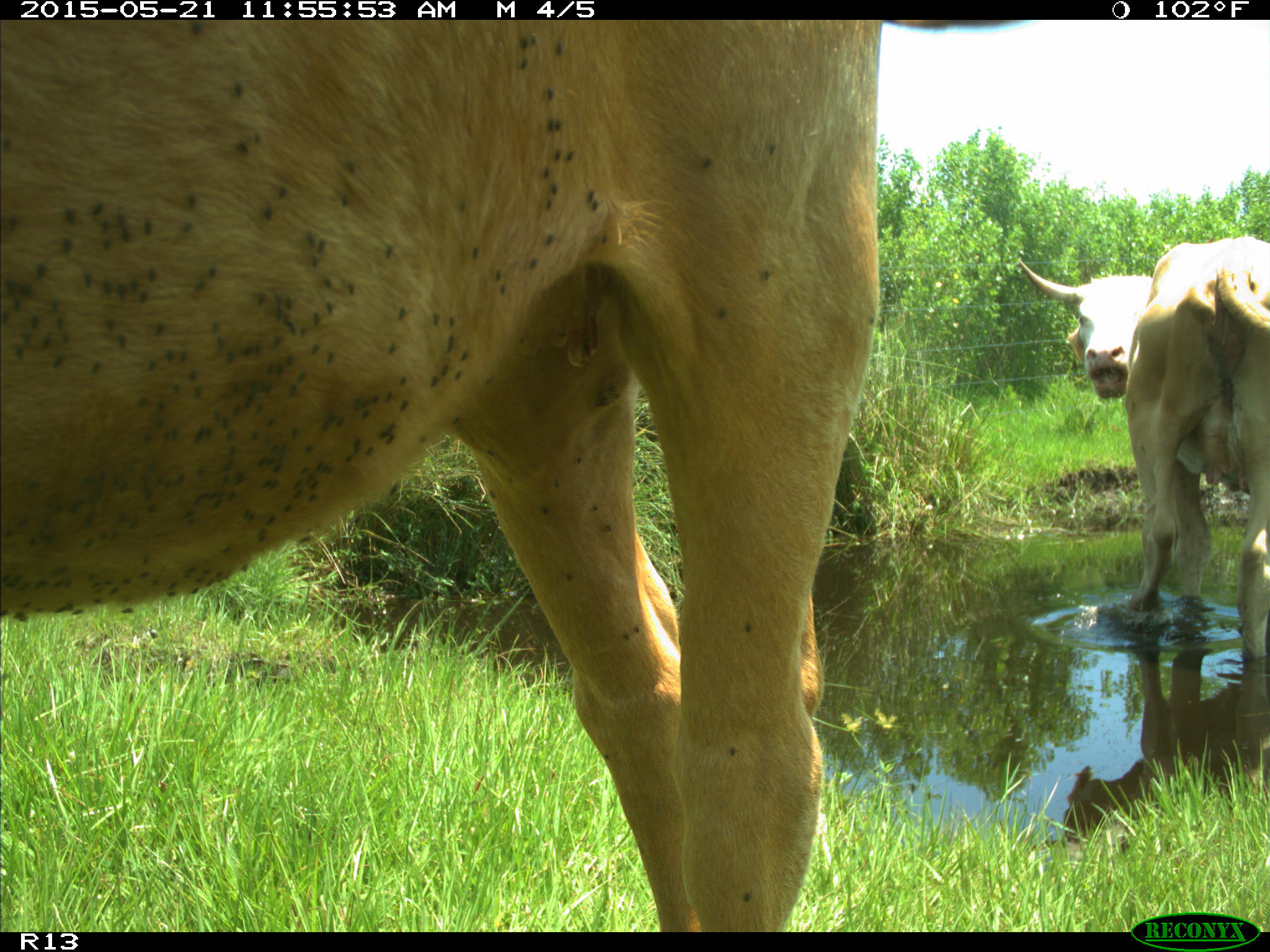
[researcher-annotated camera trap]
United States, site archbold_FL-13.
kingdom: Animalia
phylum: Chordata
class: Mammalia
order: Artiodactyla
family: Bovidae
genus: Bos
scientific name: Bos taurus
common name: domestic cow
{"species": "Bos taurus (domestic cow)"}